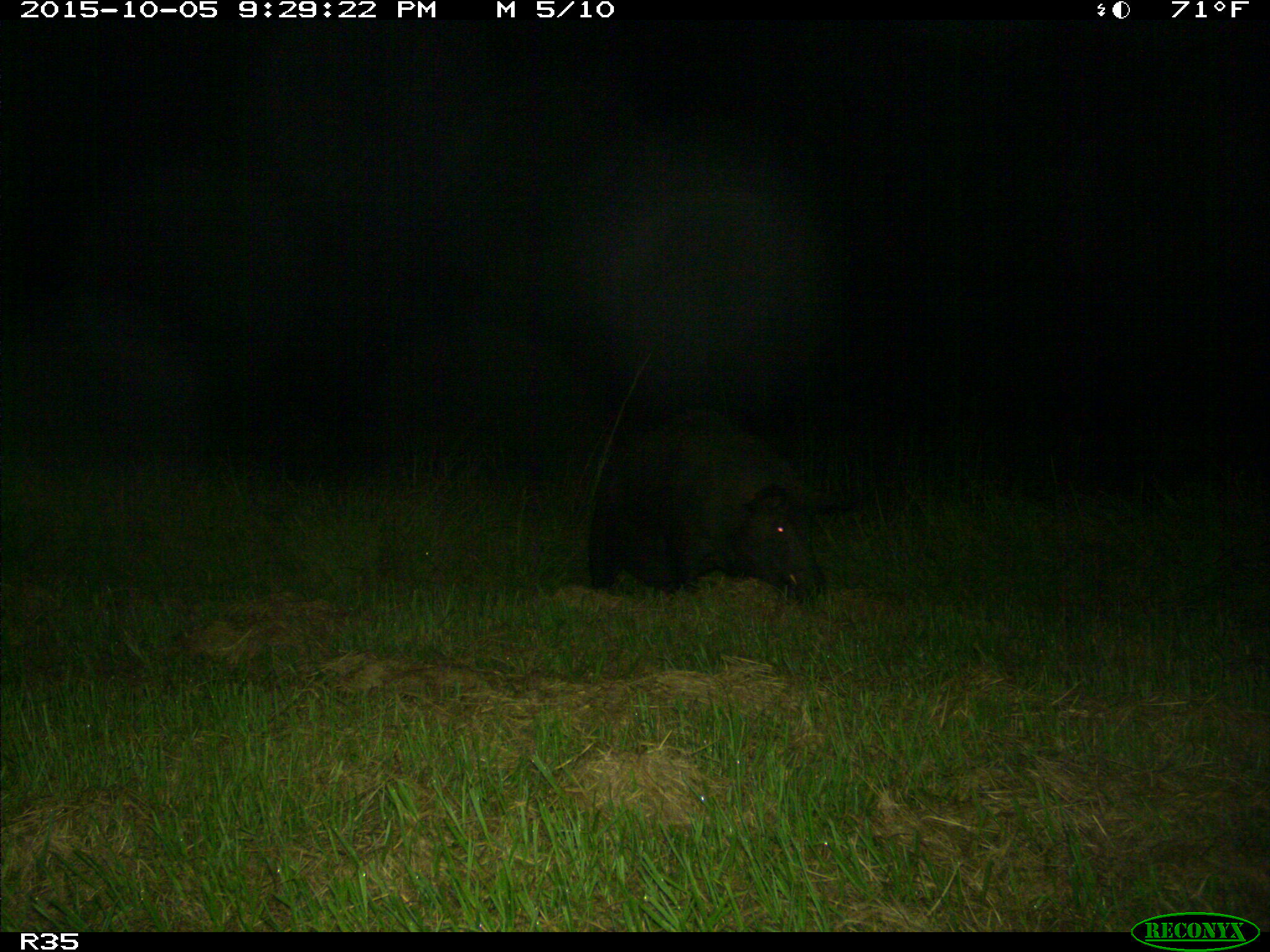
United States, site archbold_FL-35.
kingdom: Animalia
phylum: Chordata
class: Mammalia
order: Artiodactyla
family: Suidae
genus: Sus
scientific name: Sus scrofa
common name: wild boar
Sus scrofa (wild boar).